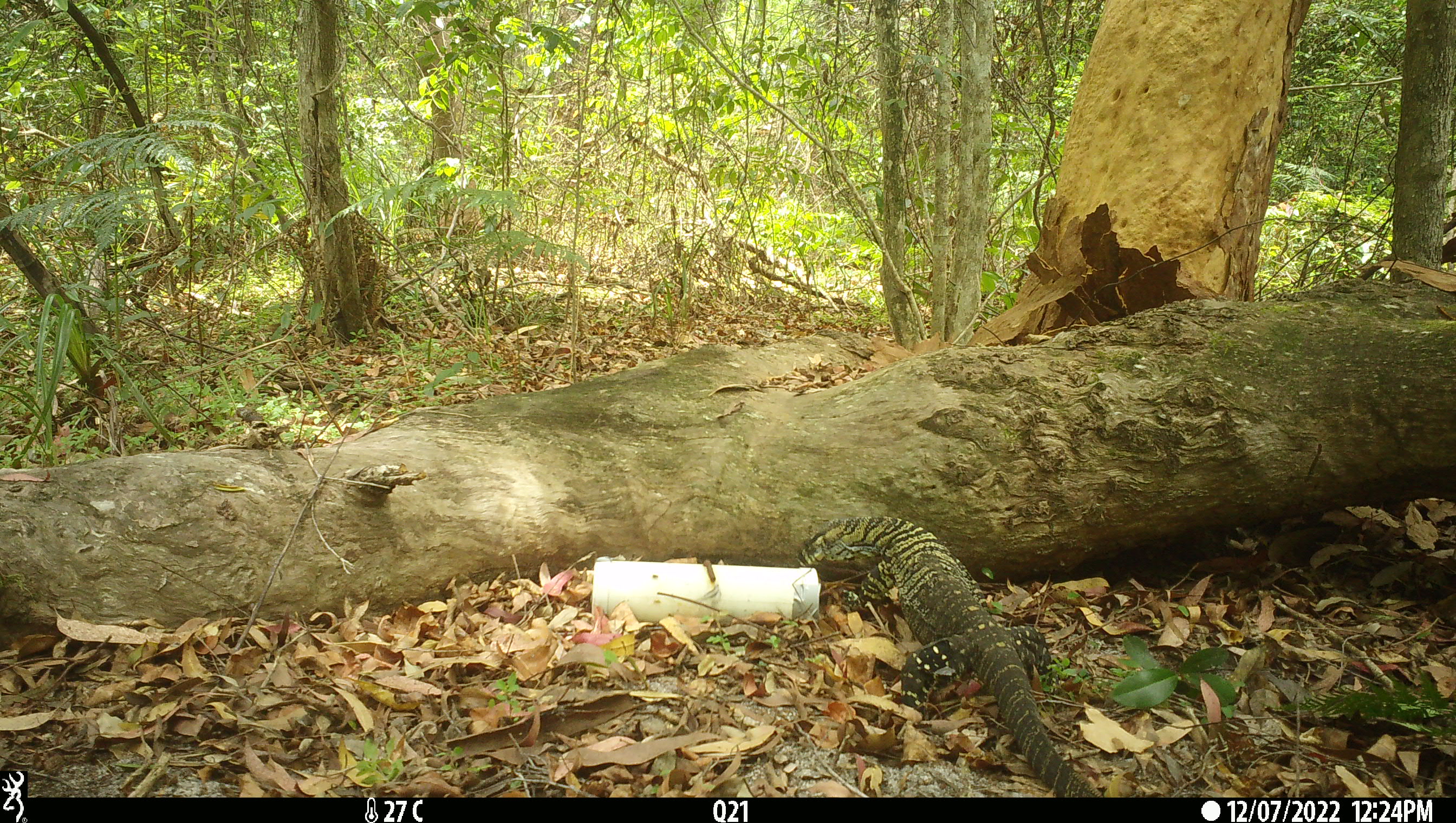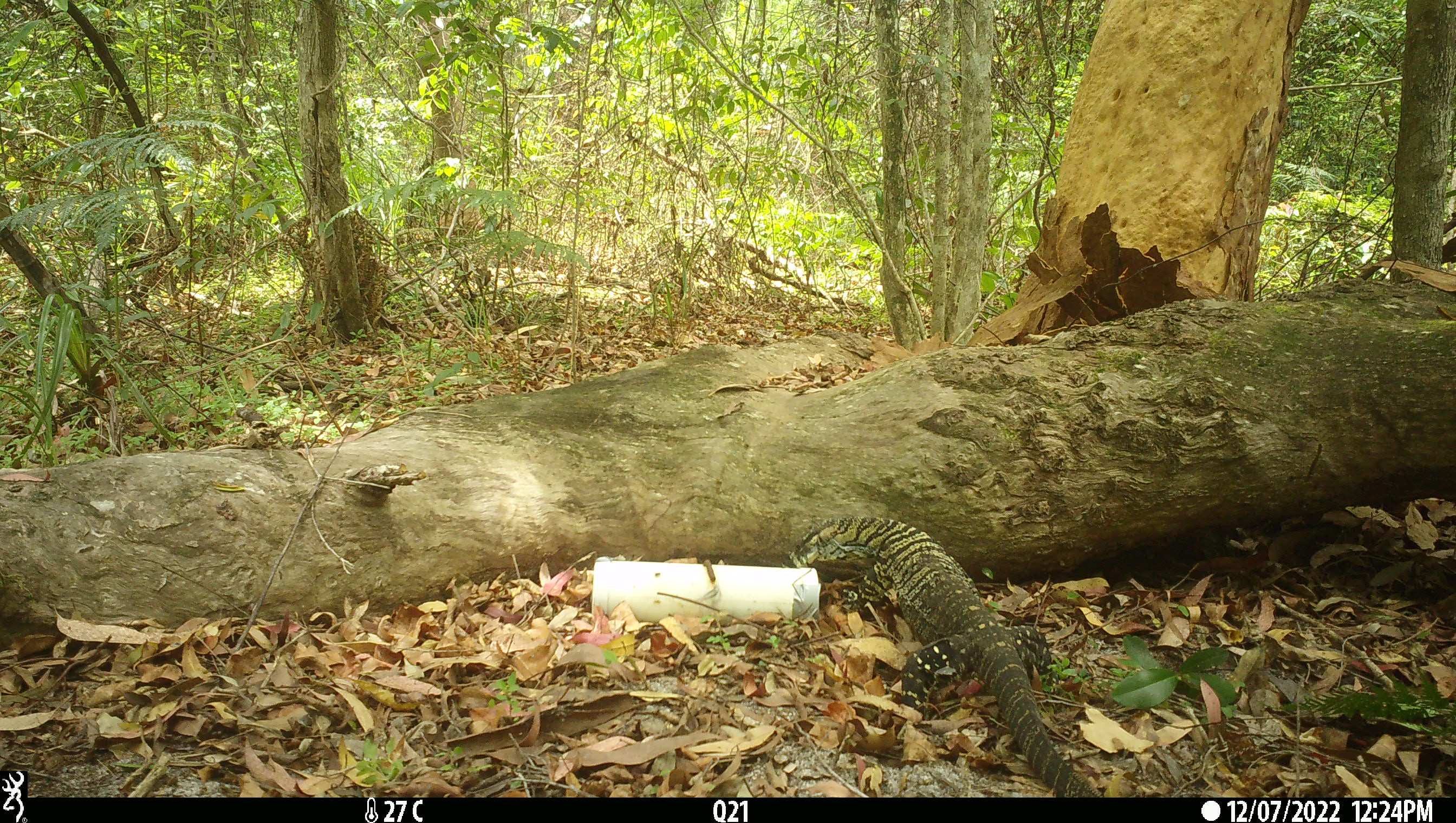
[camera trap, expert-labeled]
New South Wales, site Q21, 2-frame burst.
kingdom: Animalia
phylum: Chordata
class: Reptilia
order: Squamata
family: Varanidae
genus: Varanus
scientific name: Varanus varius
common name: lace monitor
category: goanna